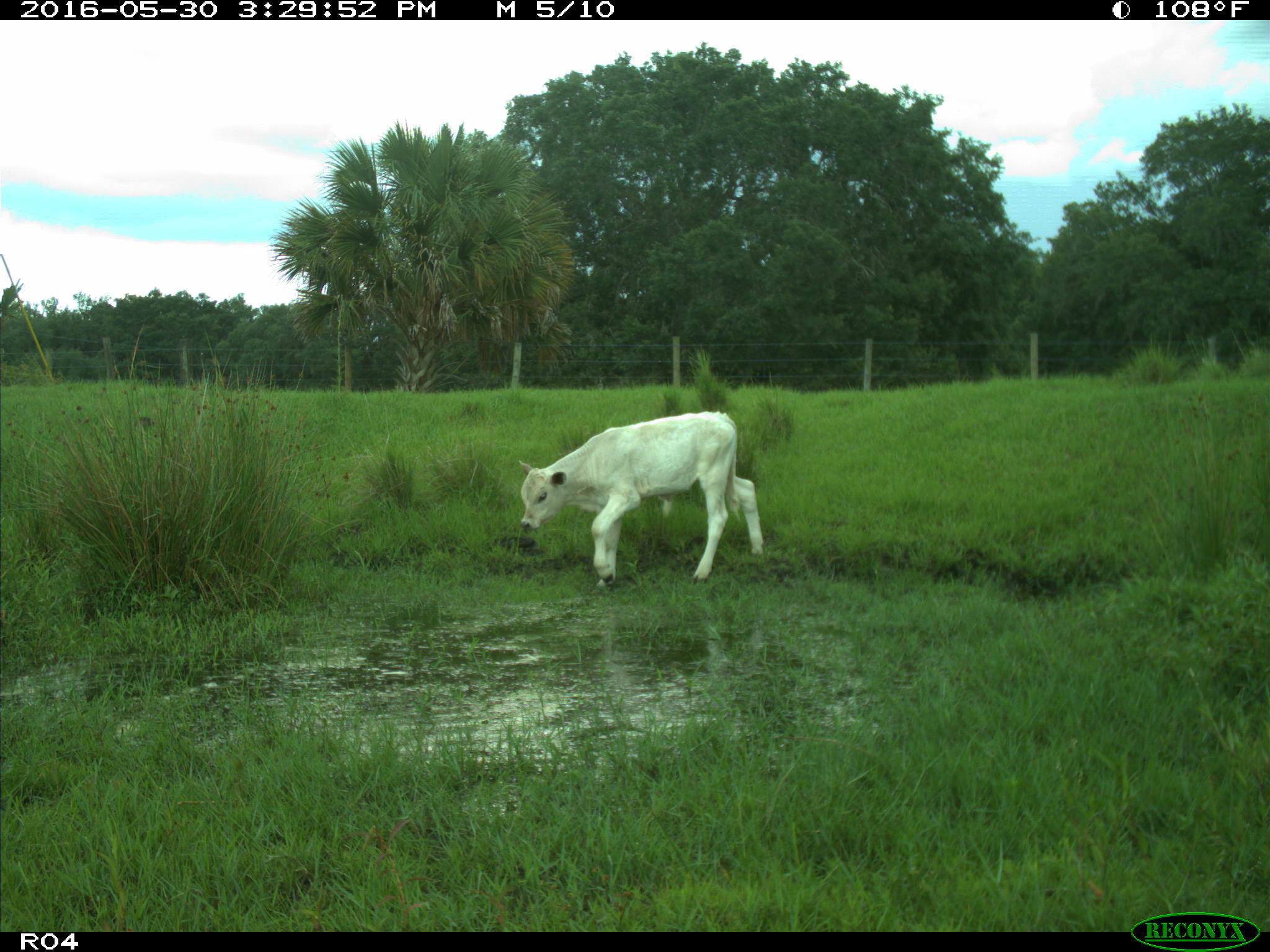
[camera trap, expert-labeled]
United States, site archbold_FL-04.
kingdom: Animalia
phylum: Chordata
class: Mammalia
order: Artiodactyla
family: Bovidae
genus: Bos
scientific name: Bos taurus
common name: domestic cow